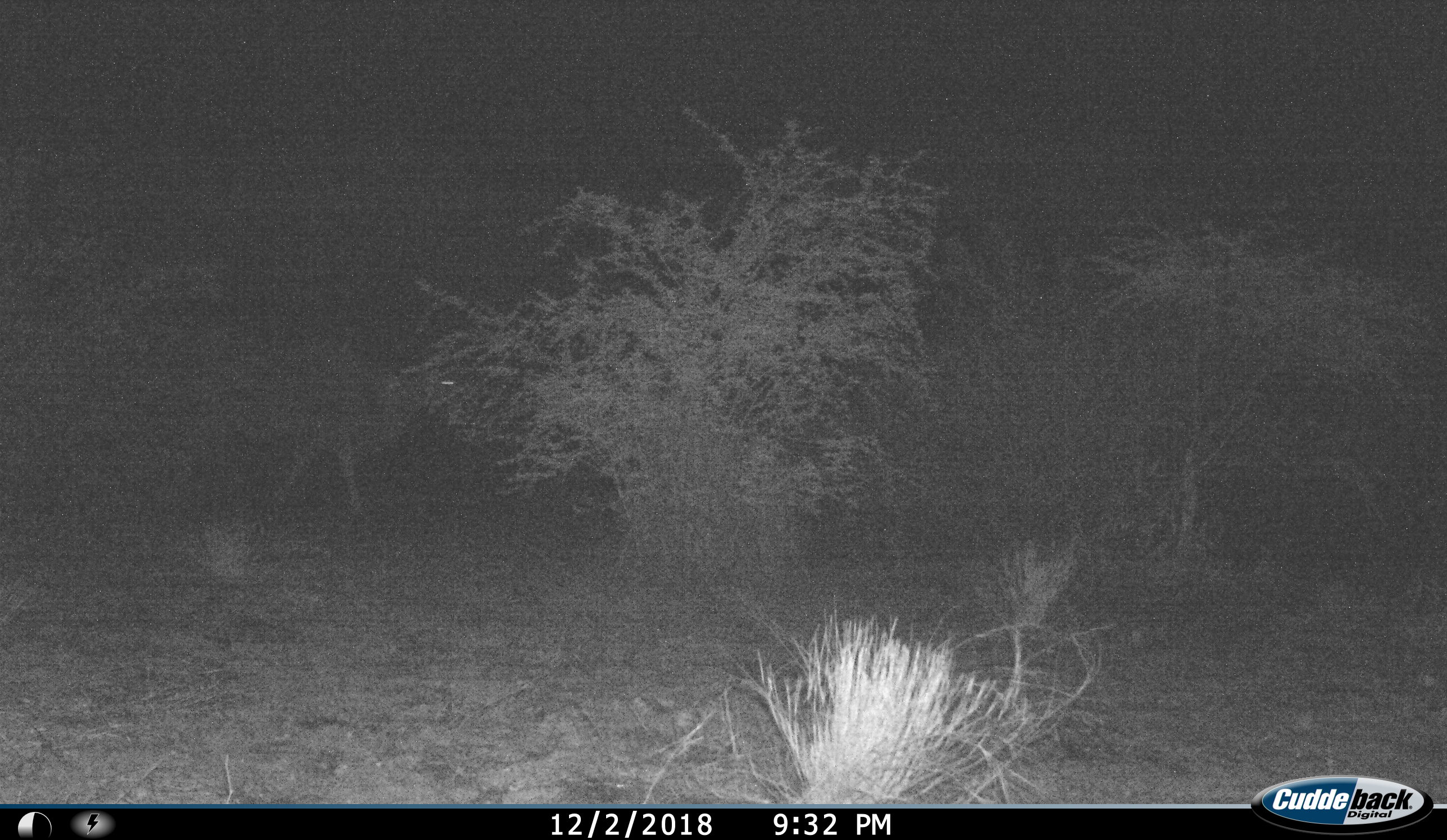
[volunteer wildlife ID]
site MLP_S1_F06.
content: unidentified animal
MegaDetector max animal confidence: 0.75